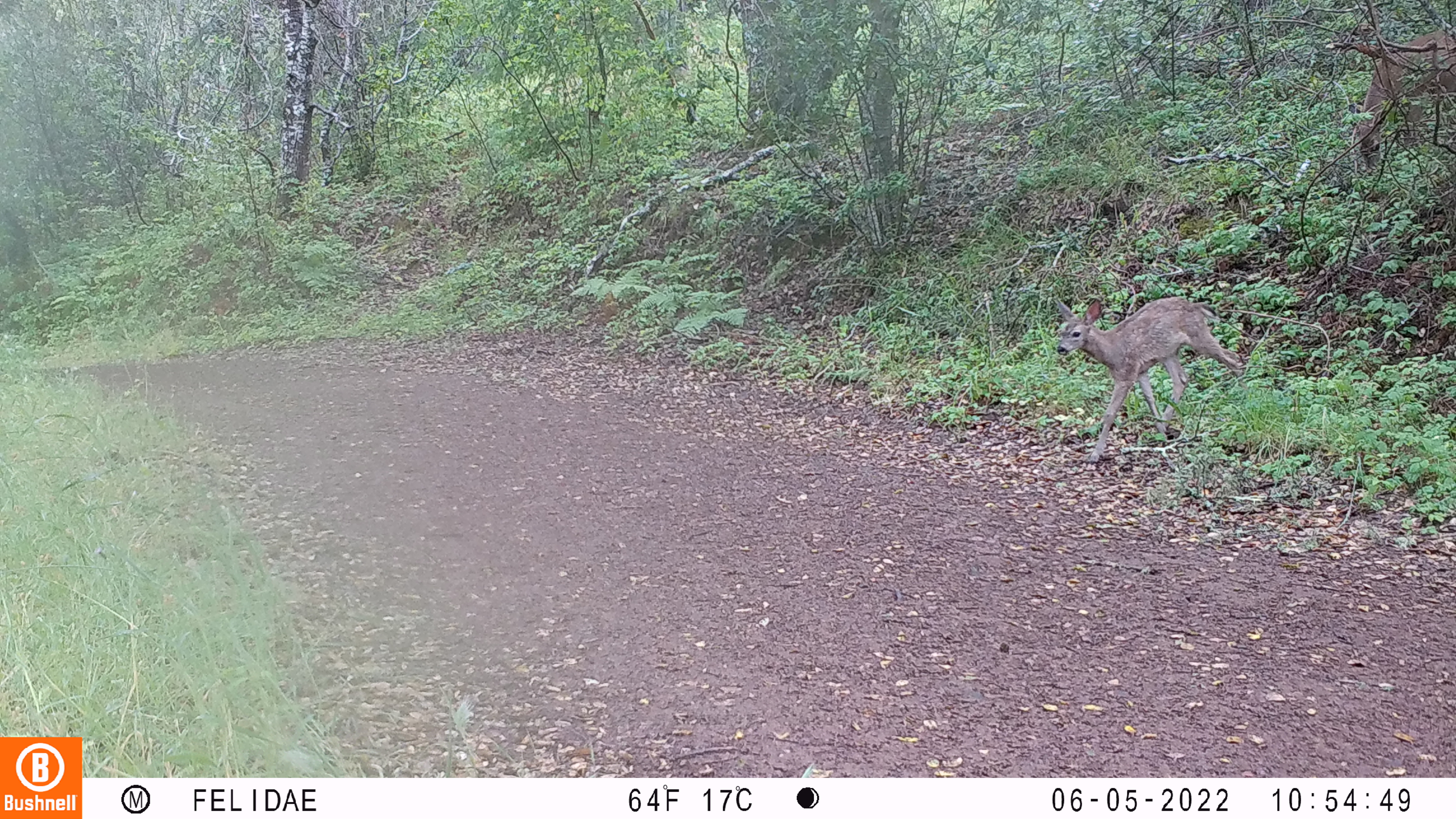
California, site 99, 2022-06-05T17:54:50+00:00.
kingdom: Animalia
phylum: Chordata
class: Mammalia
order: Artiodactyla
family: Cervidae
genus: Odocoileus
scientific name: Odocoileus hemionus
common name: mule deer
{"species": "mule deer (Odocoileus hemionus)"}